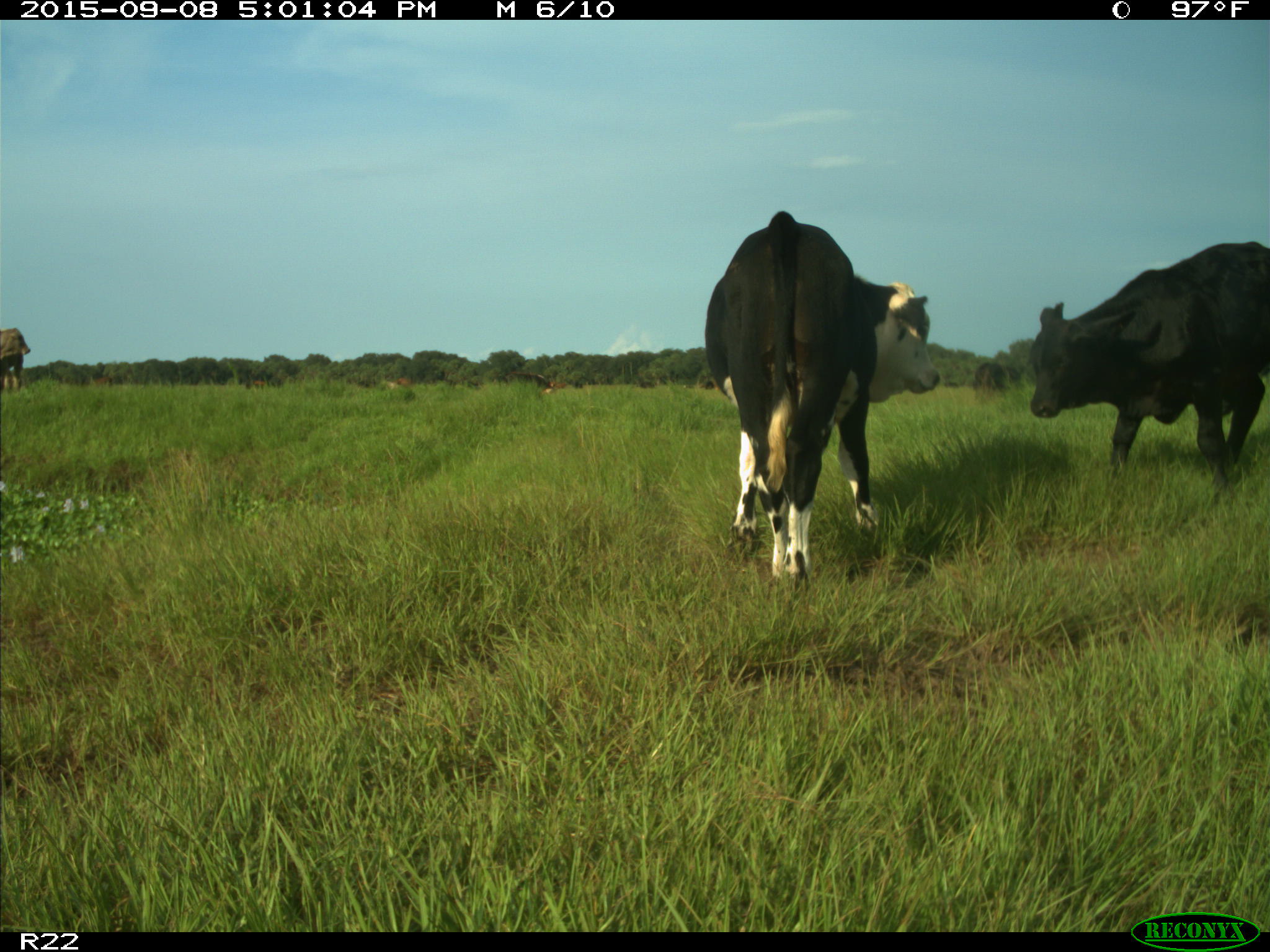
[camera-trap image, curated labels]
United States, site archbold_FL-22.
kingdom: Animalia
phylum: Chordata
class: Mammalia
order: Artiodactyla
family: Bovidae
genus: Bos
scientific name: Bos taurus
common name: domestic cow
Bos taurus (domestic cow).